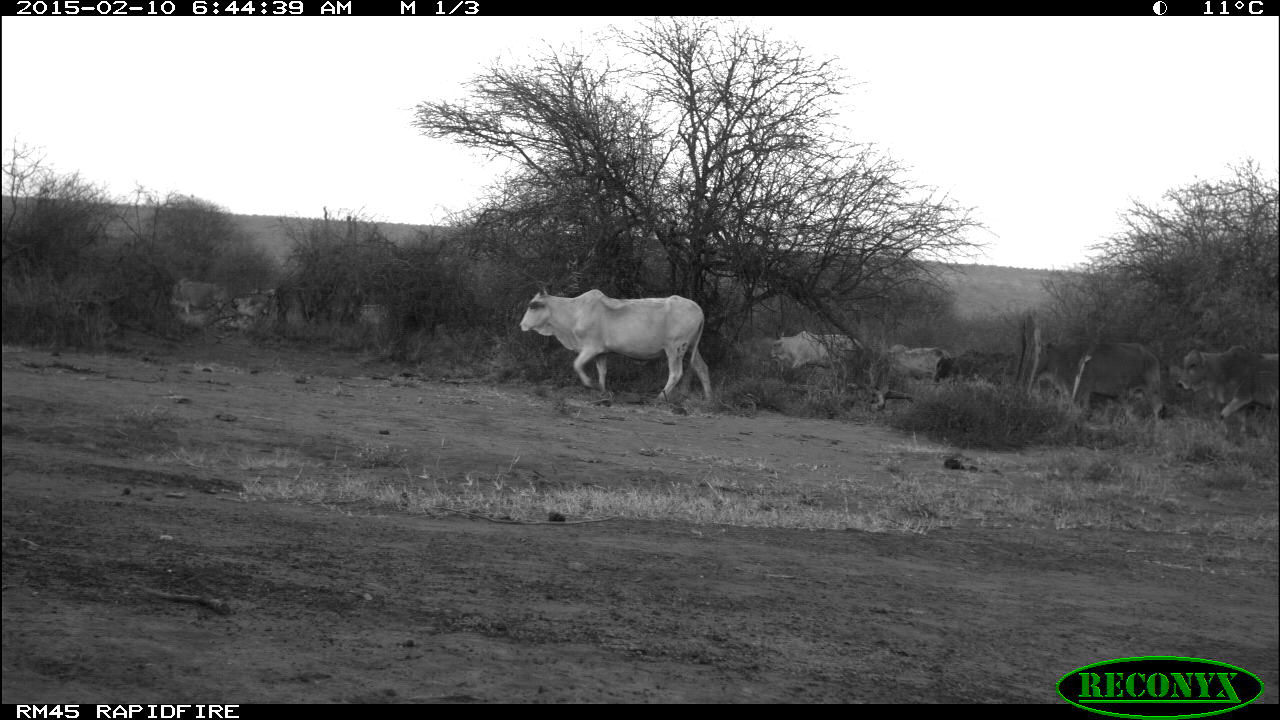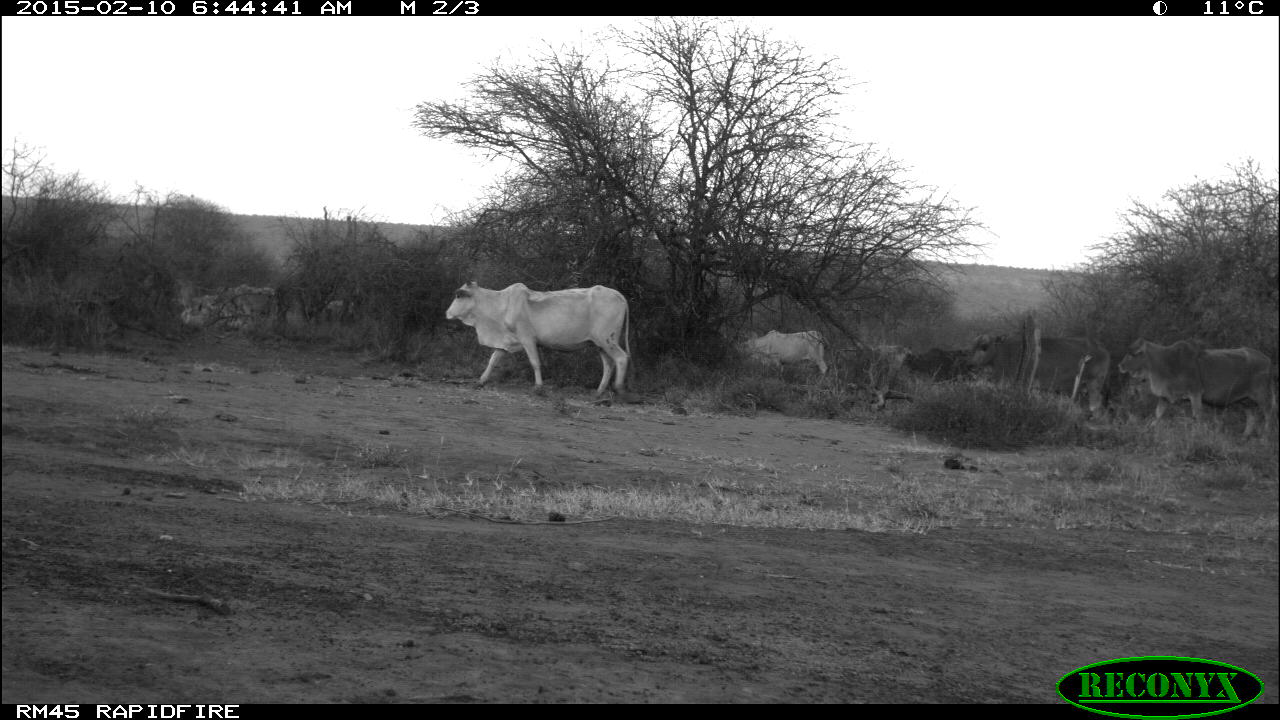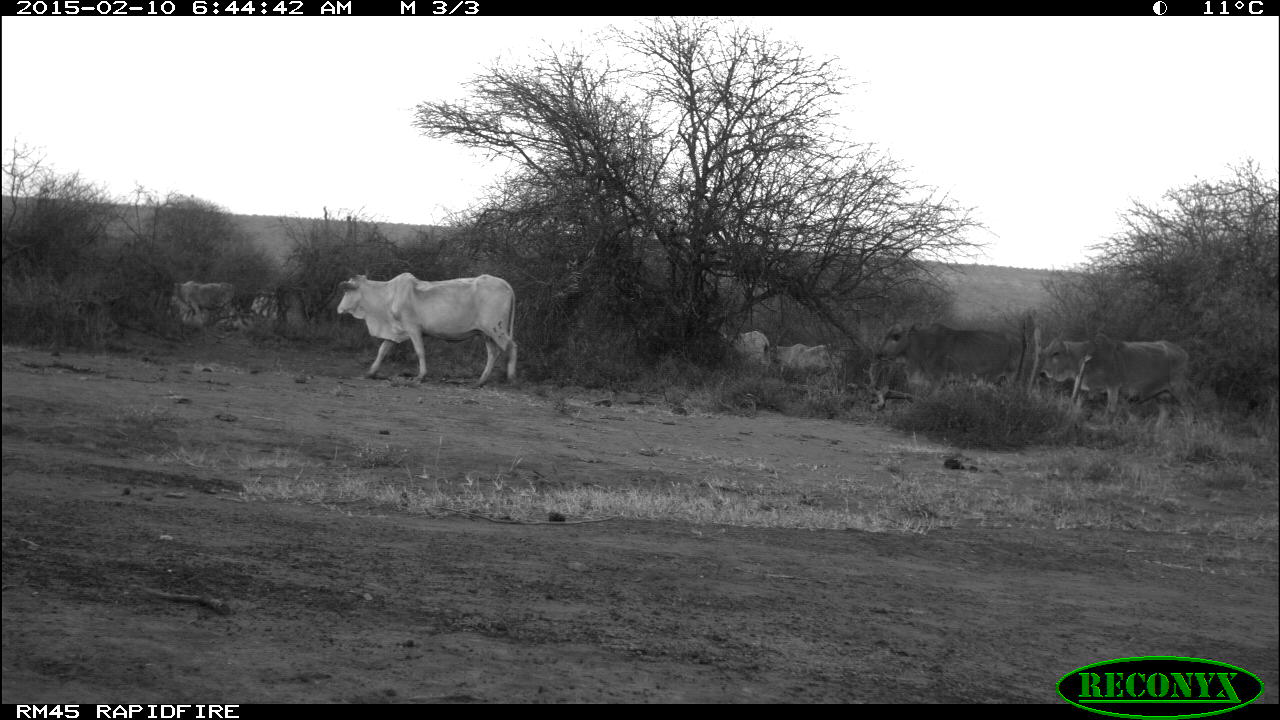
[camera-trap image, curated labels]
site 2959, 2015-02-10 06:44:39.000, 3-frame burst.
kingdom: Animalia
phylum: Chordata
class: Mammalia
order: Artiodactyla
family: Bovidae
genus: Bos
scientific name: Bos taurus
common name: domestic cattle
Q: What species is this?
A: Bos taurus (domestic cattle).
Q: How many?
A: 14.